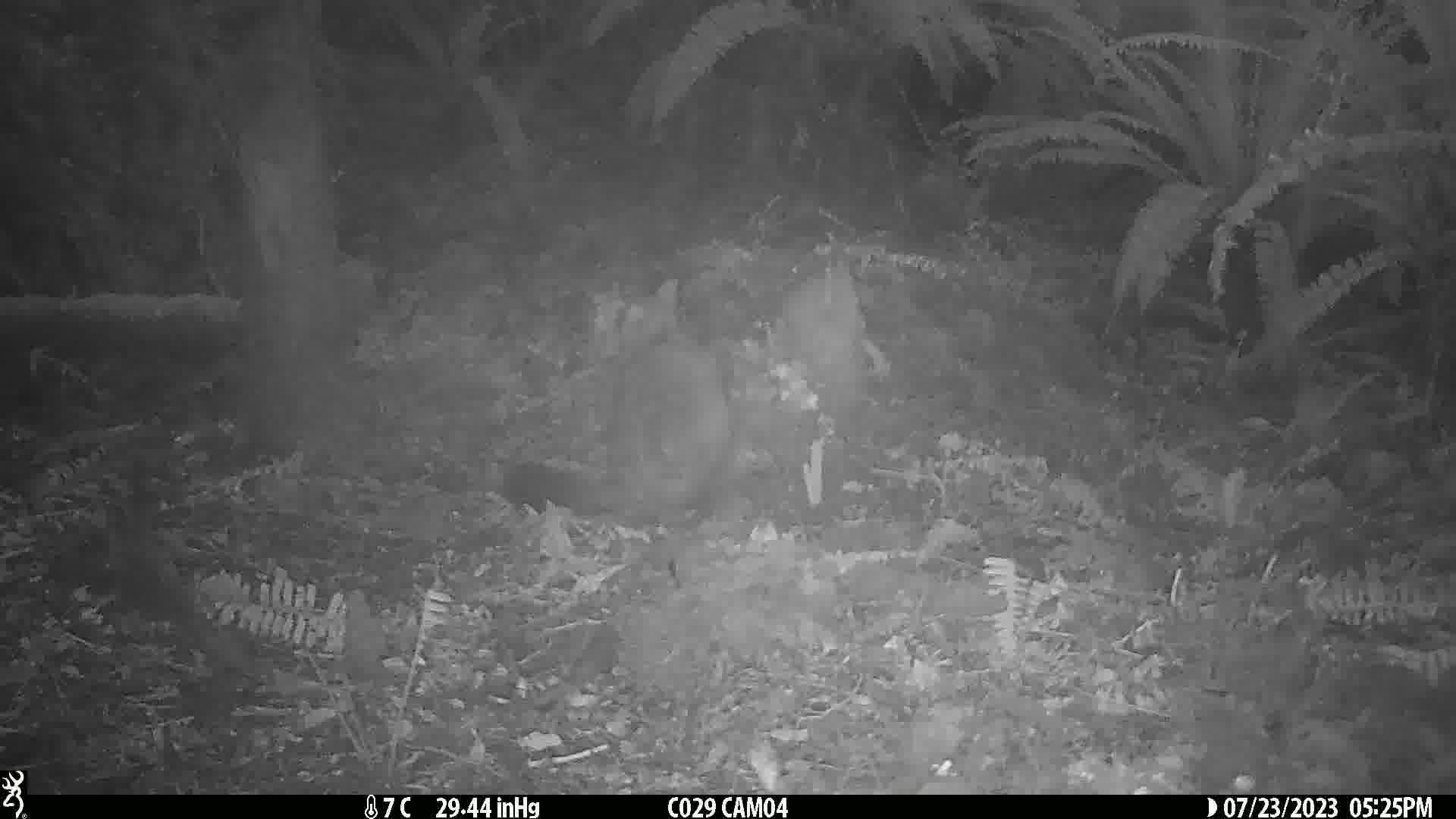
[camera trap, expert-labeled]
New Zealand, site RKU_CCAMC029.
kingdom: Animalia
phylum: Chordata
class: Mammalia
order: Diprotodontia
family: Phalangeridae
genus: Trichosurus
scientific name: Trichosurus vulpecula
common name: common brushtail possum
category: possum